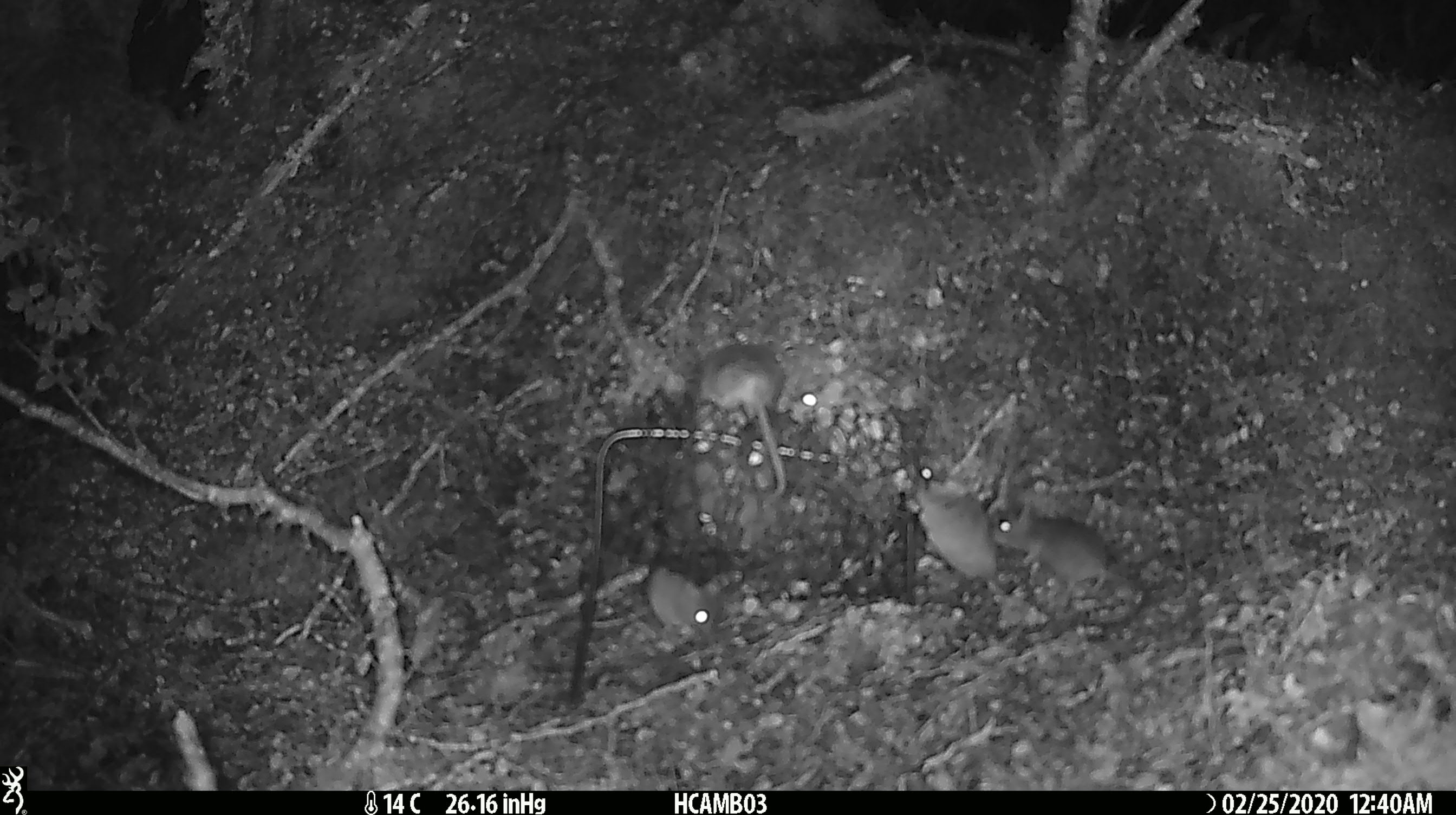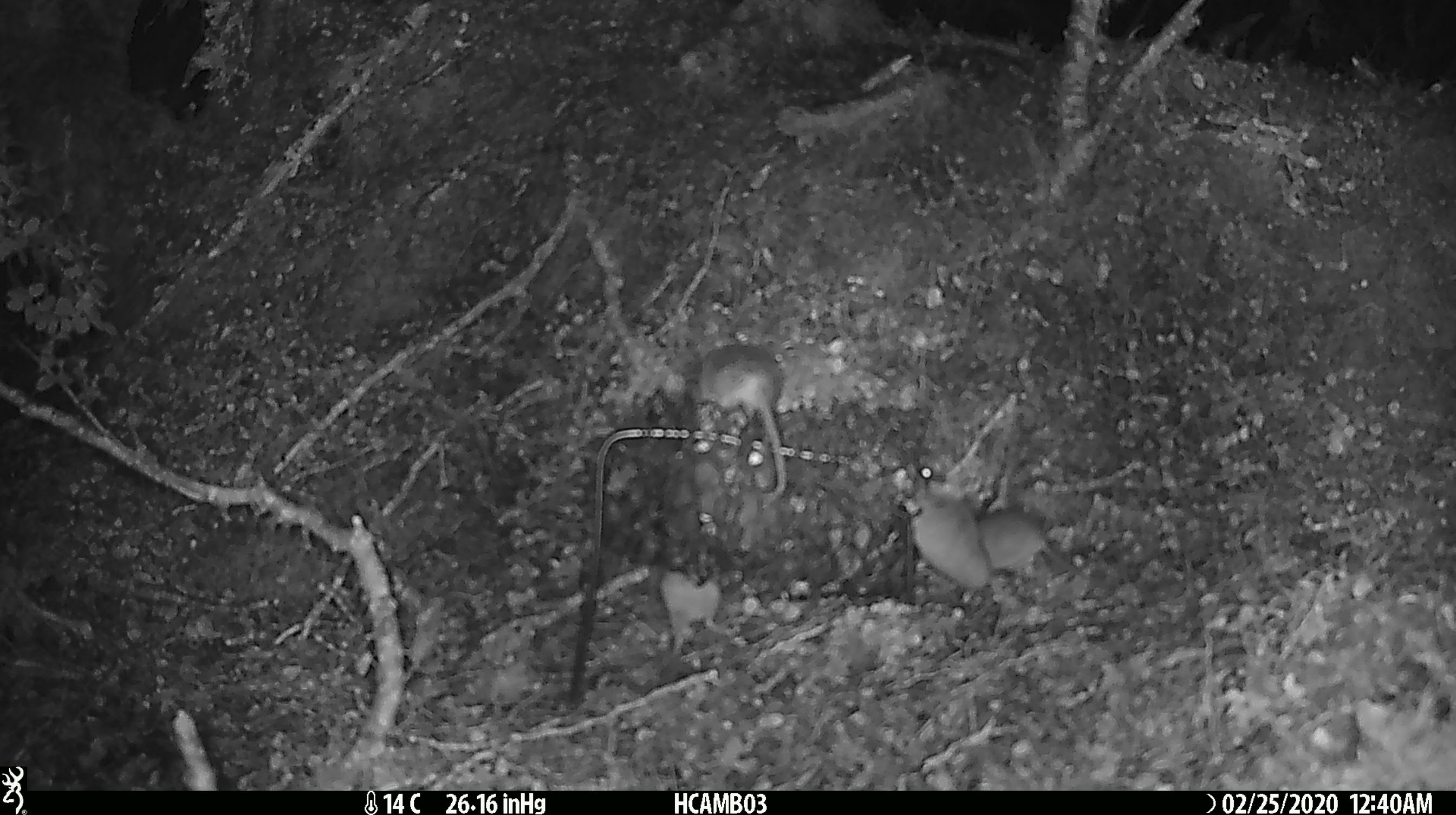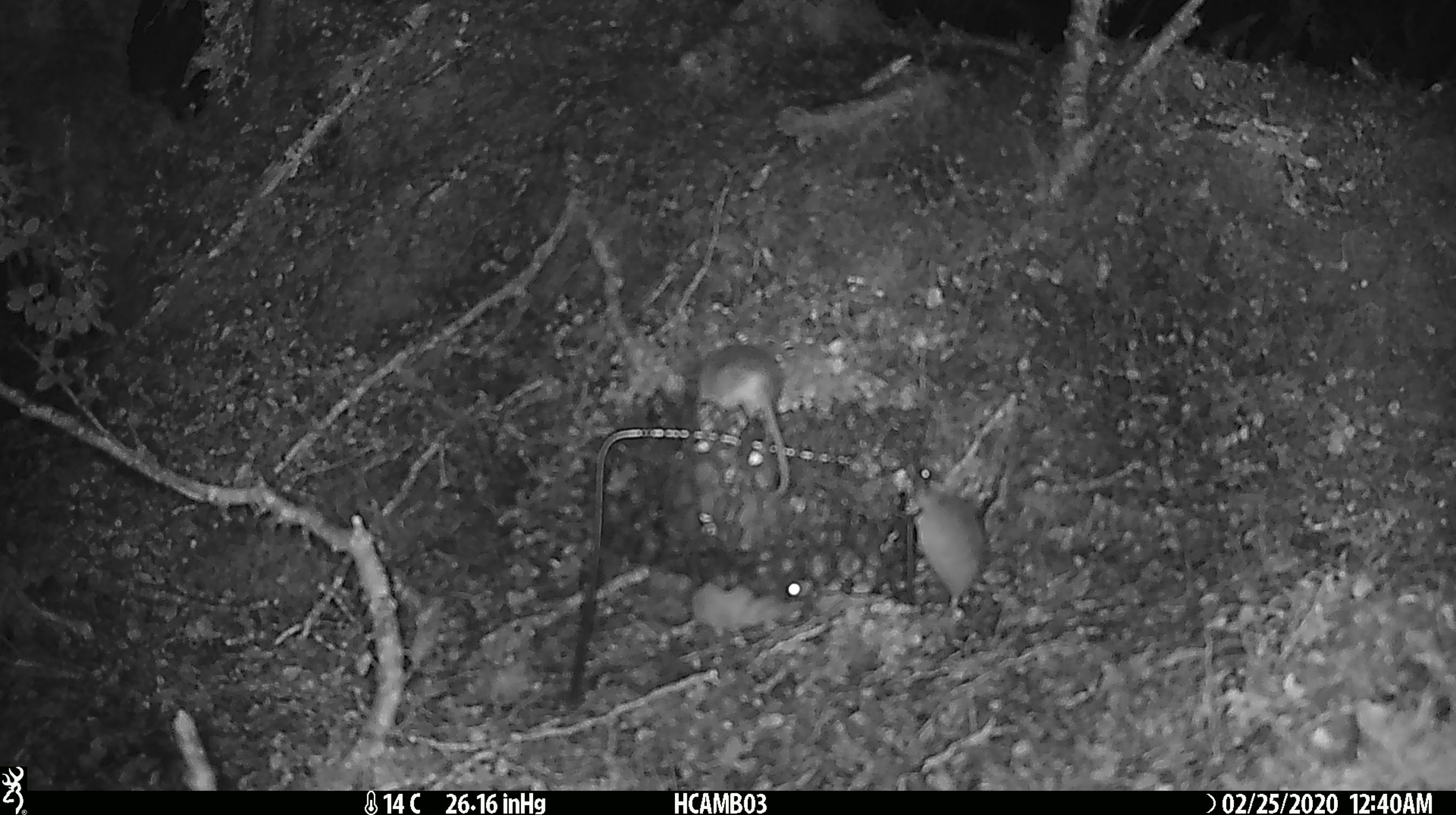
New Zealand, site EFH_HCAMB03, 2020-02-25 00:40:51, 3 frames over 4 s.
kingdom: Animalia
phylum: Chordata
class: Mammalia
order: Rodentia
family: Muridae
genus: Mus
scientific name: Mus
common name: mouse